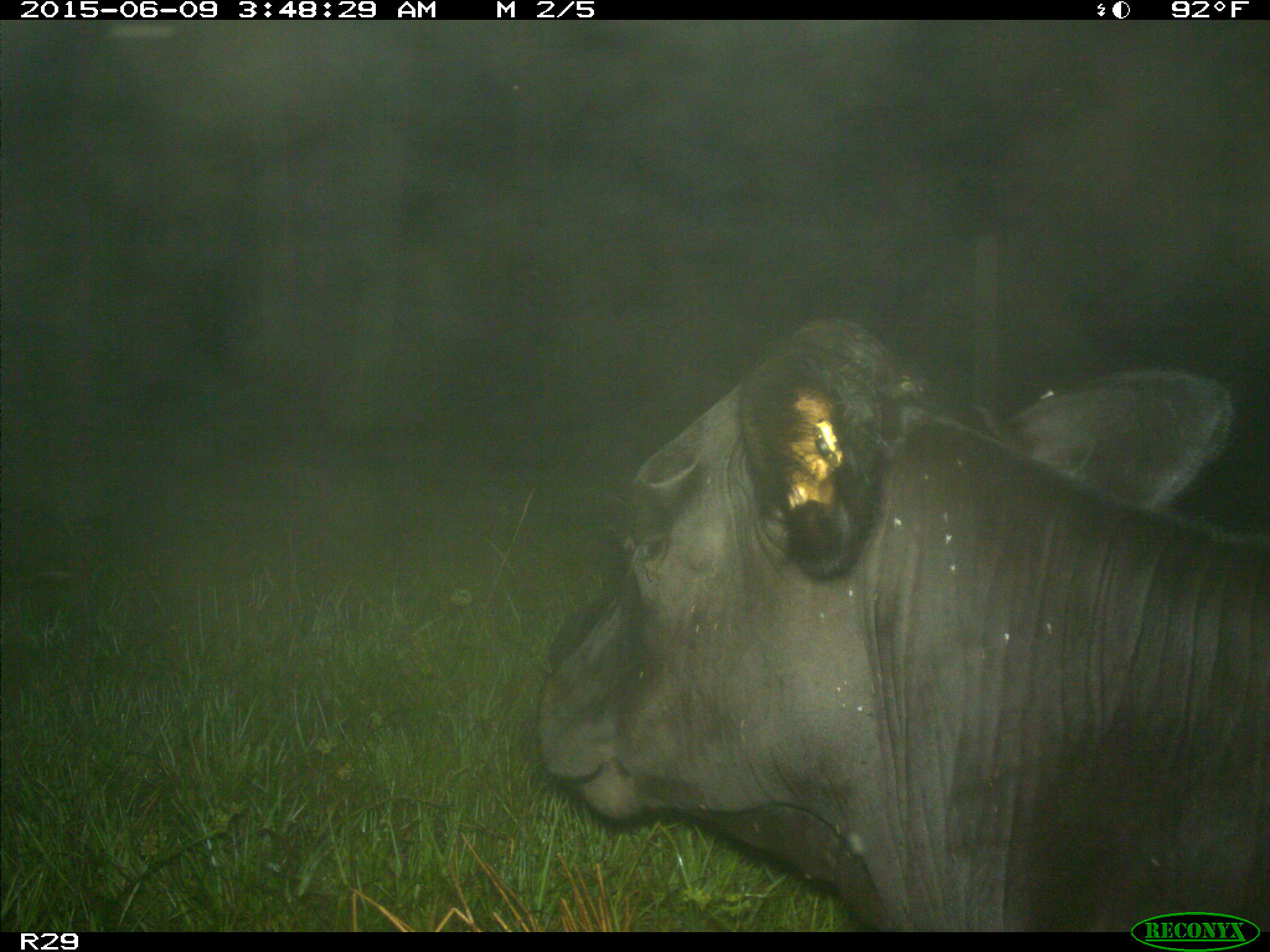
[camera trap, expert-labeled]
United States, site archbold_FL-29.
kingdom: Animalia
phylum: Chordata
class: Mammalia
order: Artiodactyla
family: Bovidae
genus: Bos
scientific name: Bos taurus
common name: domestic cow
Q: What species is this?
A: Bos taurus (domestic cow).